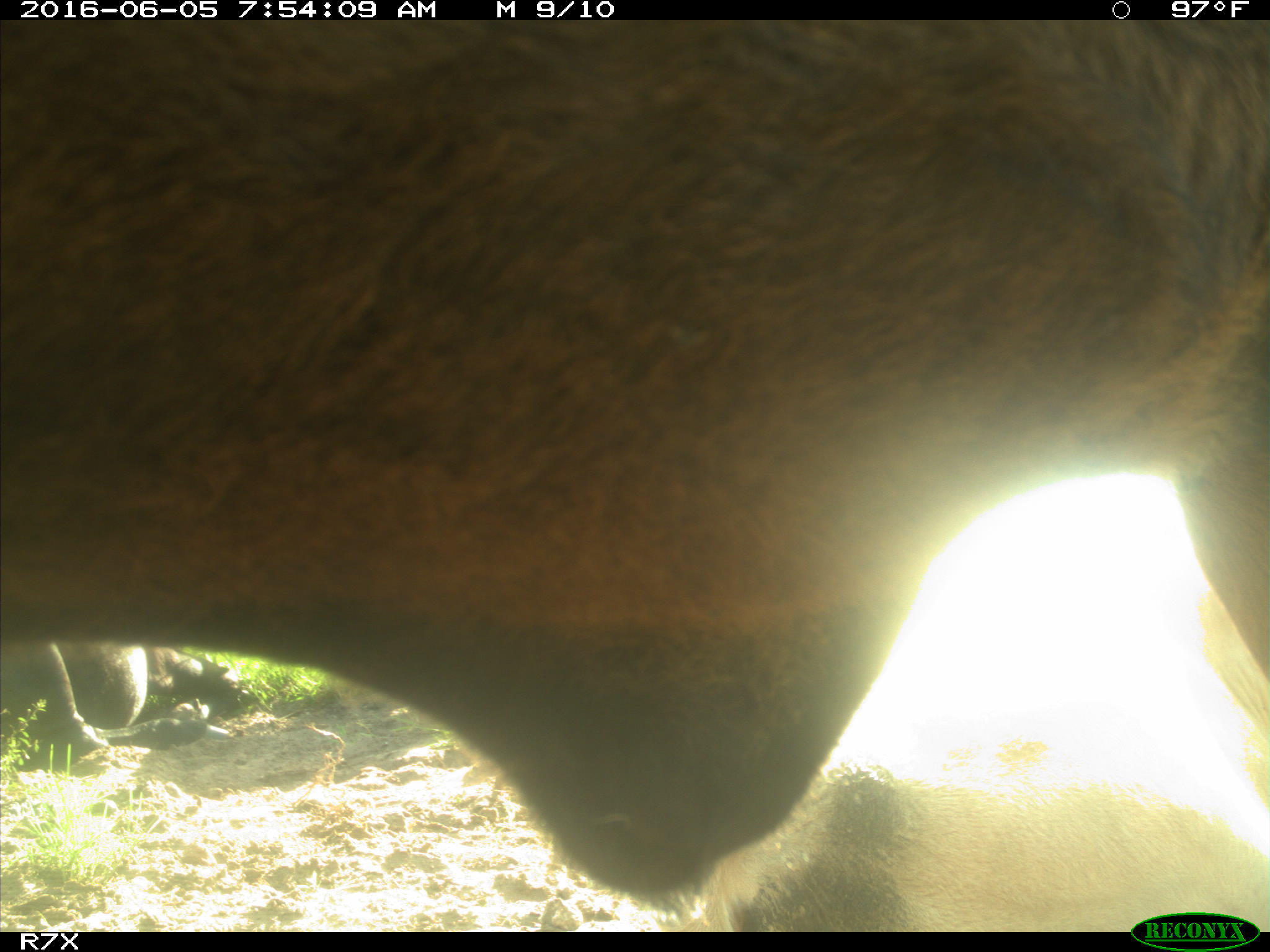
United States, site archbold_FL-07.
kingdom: Animalia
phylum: Chordata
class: Mammalia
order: Artiodactyla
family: Bovidae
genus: Bos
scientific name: Bos taurus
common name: domestic cow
Bos taurus (domestic cow).